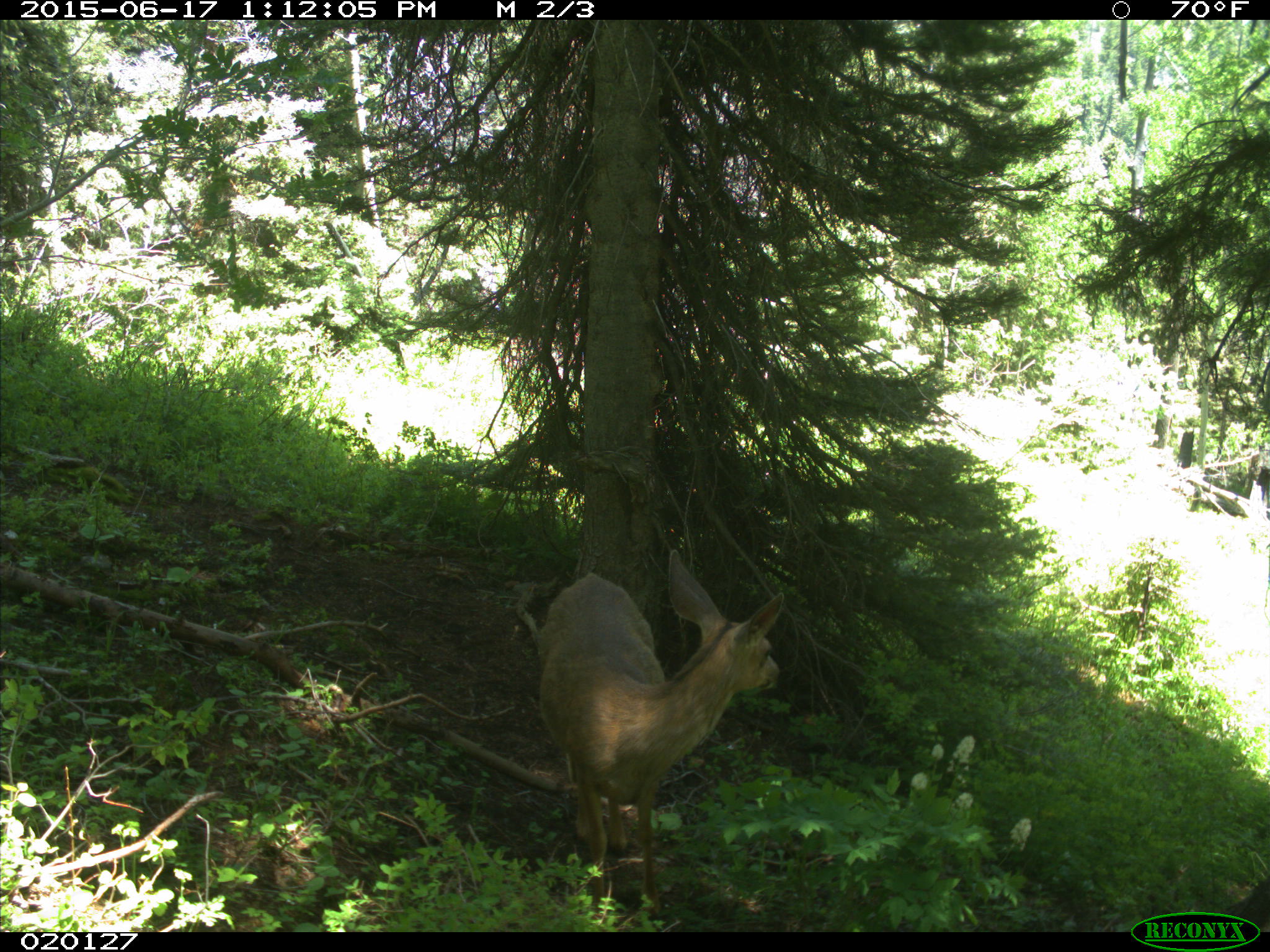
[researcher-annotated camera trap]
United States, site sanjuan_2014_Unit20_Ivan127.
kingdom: Animalia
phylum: Chordata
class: Mammalia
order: Artiodactyla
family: Cervidae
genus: Odocoileus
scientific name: Odocoileus hemionus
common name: mule deer